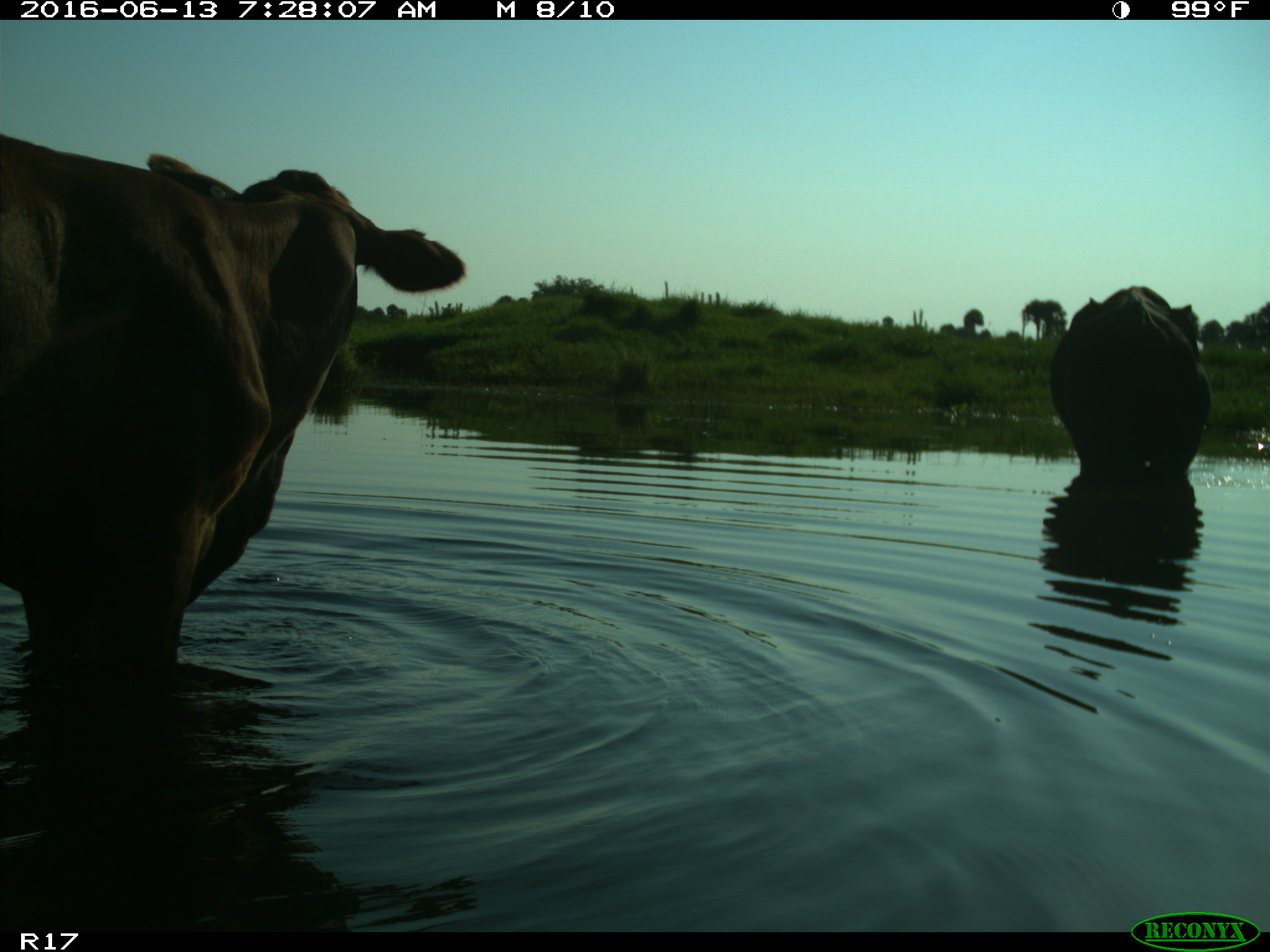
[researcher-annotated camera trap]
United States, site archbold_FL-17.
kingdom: Animalia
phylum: Chordata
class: Mammalia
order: Artiodactyla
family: Bovidae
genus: Bos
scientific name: Bos taurus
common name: domestic cow